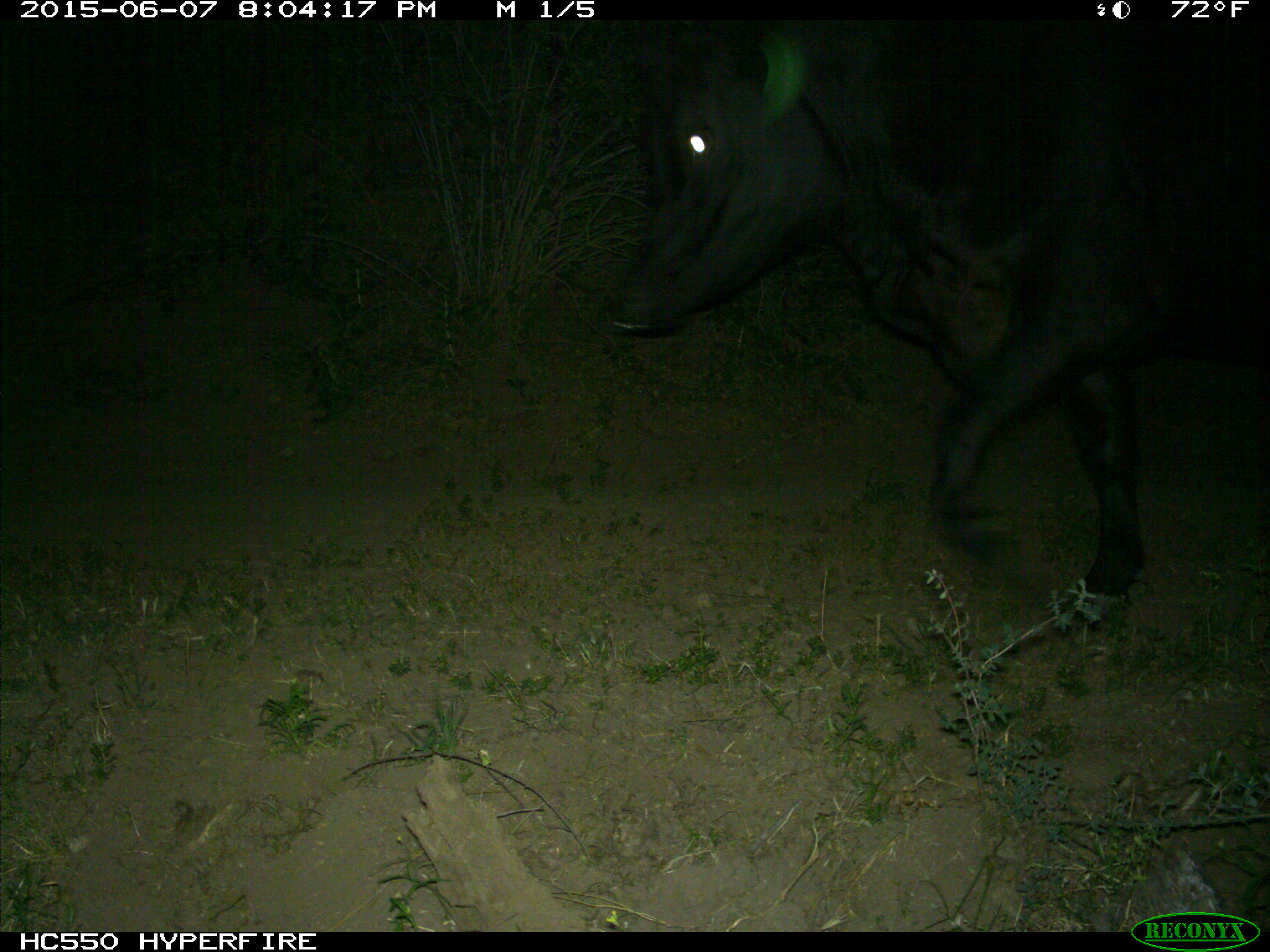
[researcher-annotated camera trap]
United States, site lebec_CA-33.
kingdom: Animalia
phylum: Chordata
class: Mammalia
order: Artiodactyla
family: Bovidae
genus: Bos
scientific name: Bos taurus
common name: domestic cow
Bos taurus (domestic cow).